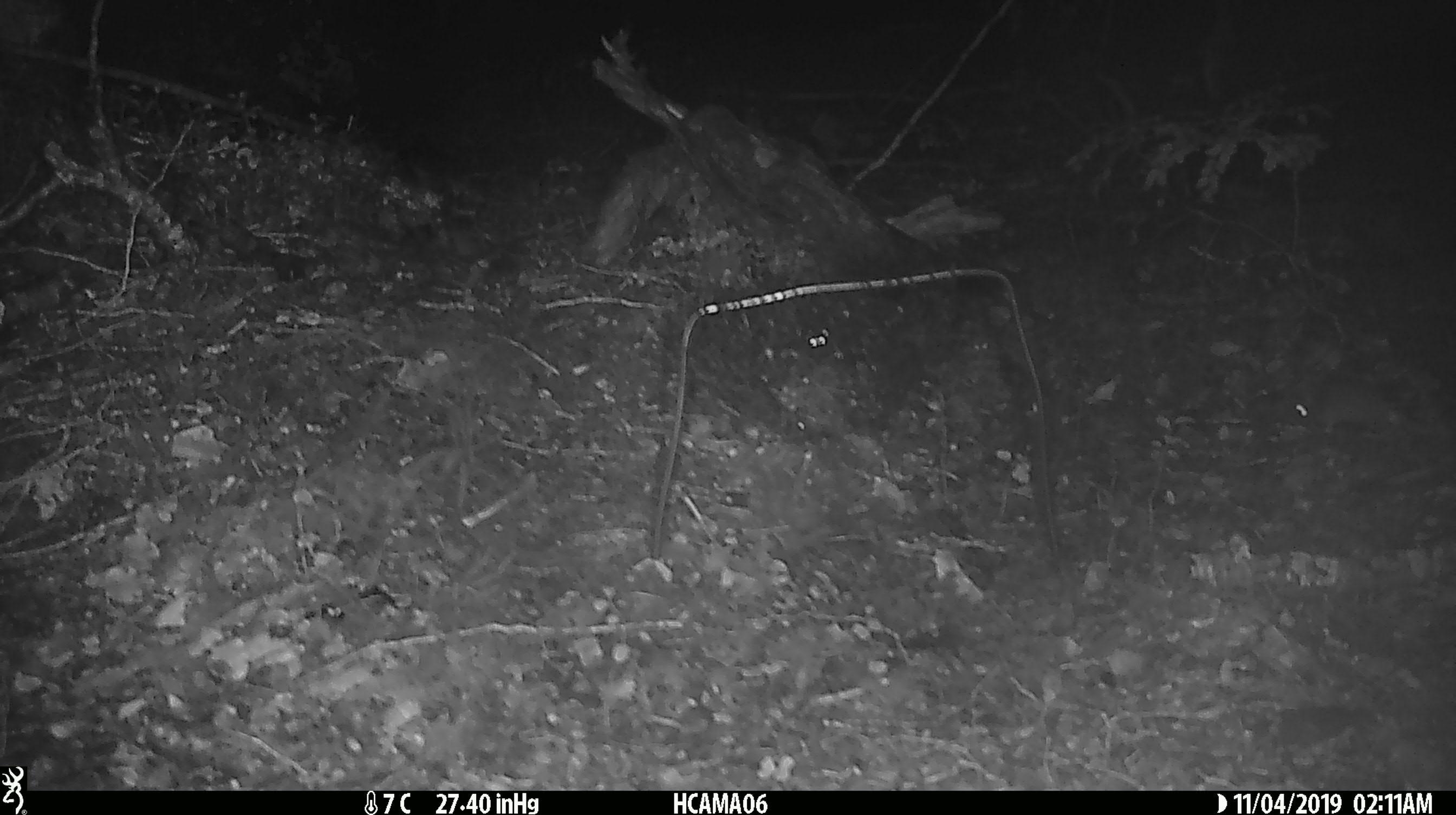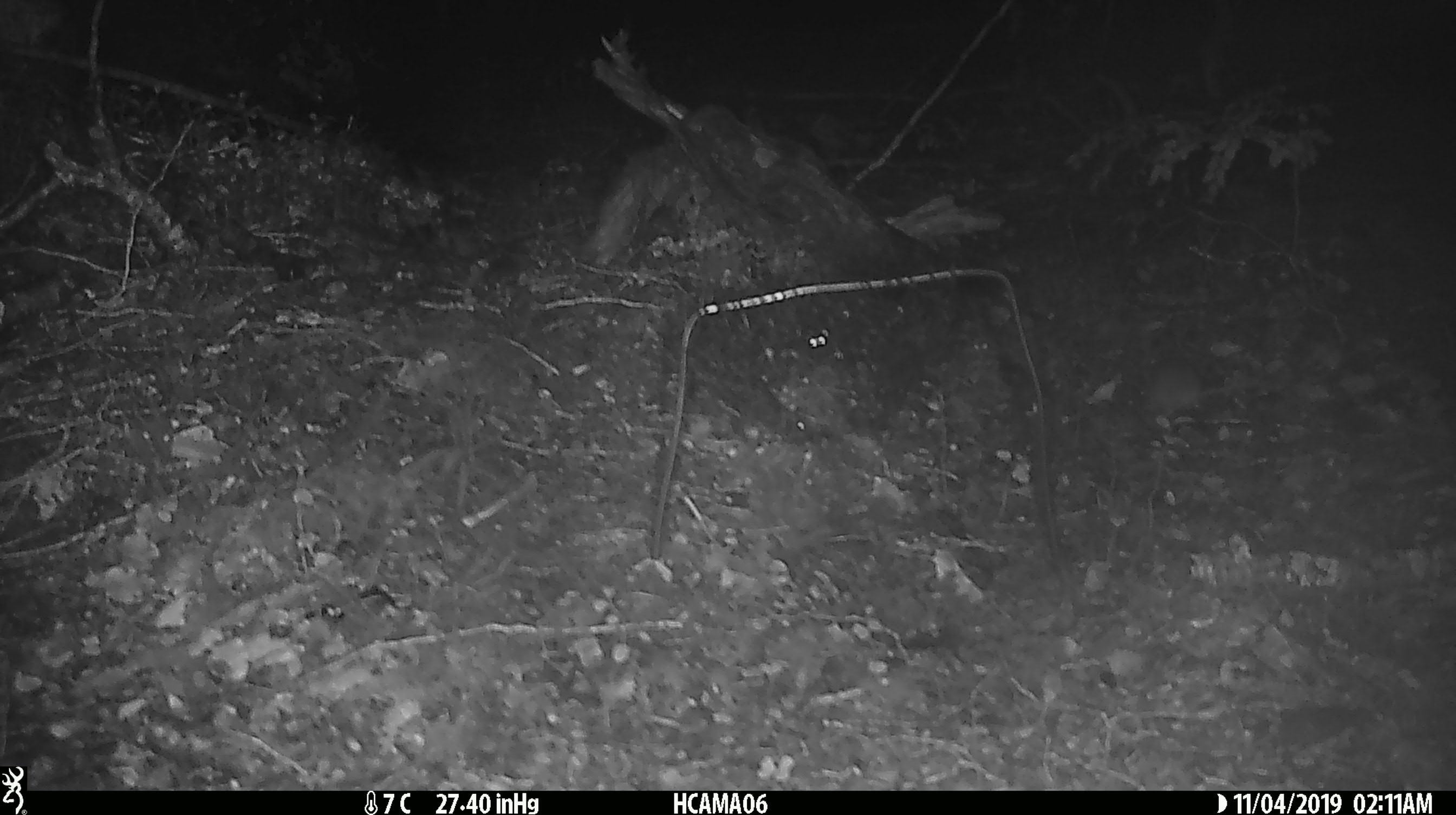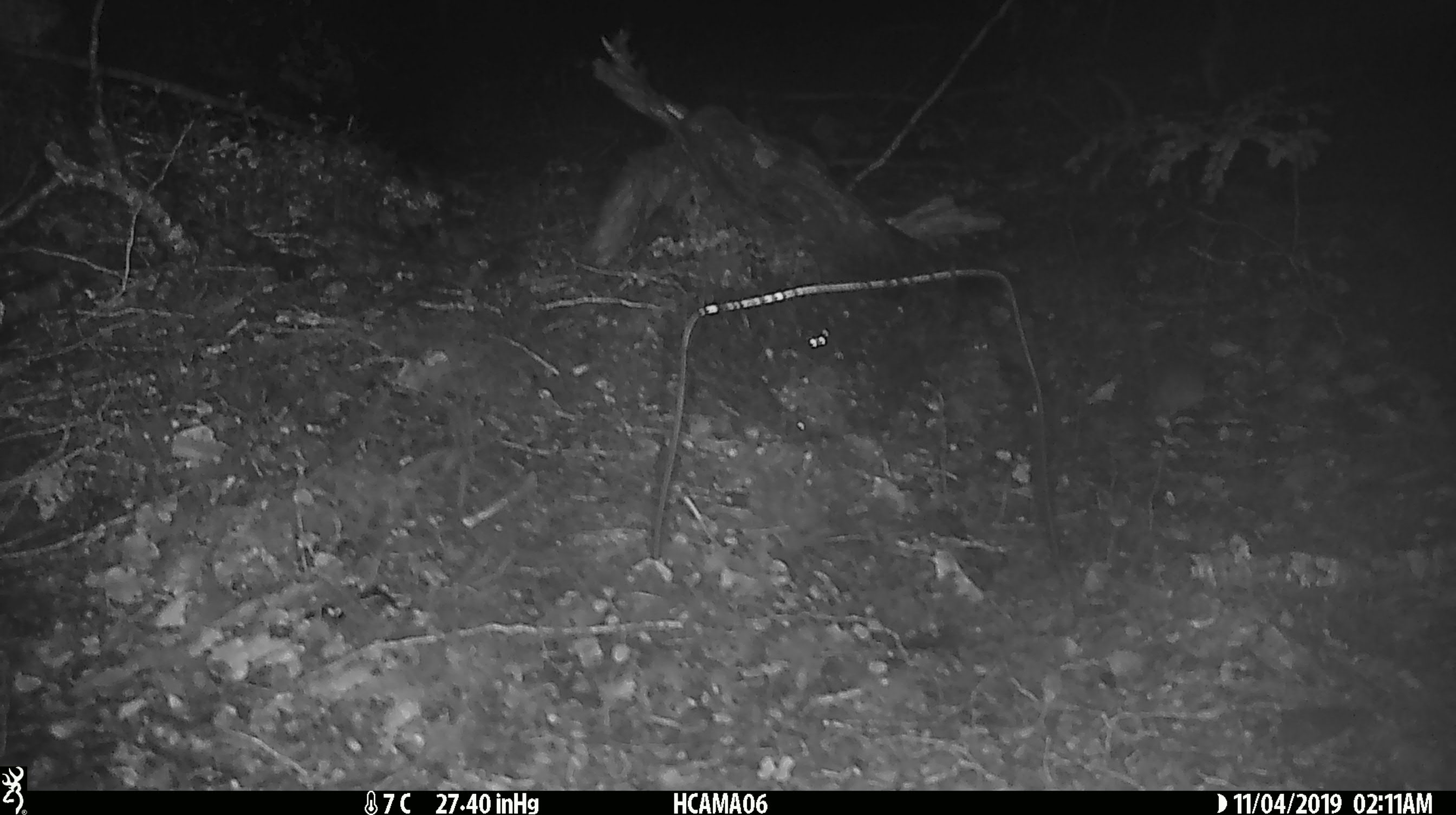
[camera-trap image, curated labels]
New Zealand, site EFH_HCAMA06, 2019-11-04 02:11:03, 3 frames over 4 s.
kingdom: Animalia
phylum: Chordata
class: Mammalia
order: Rodentia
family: Muridae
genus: Mus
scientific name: Mus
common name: mouse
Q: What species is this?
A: Mouse (Mus).